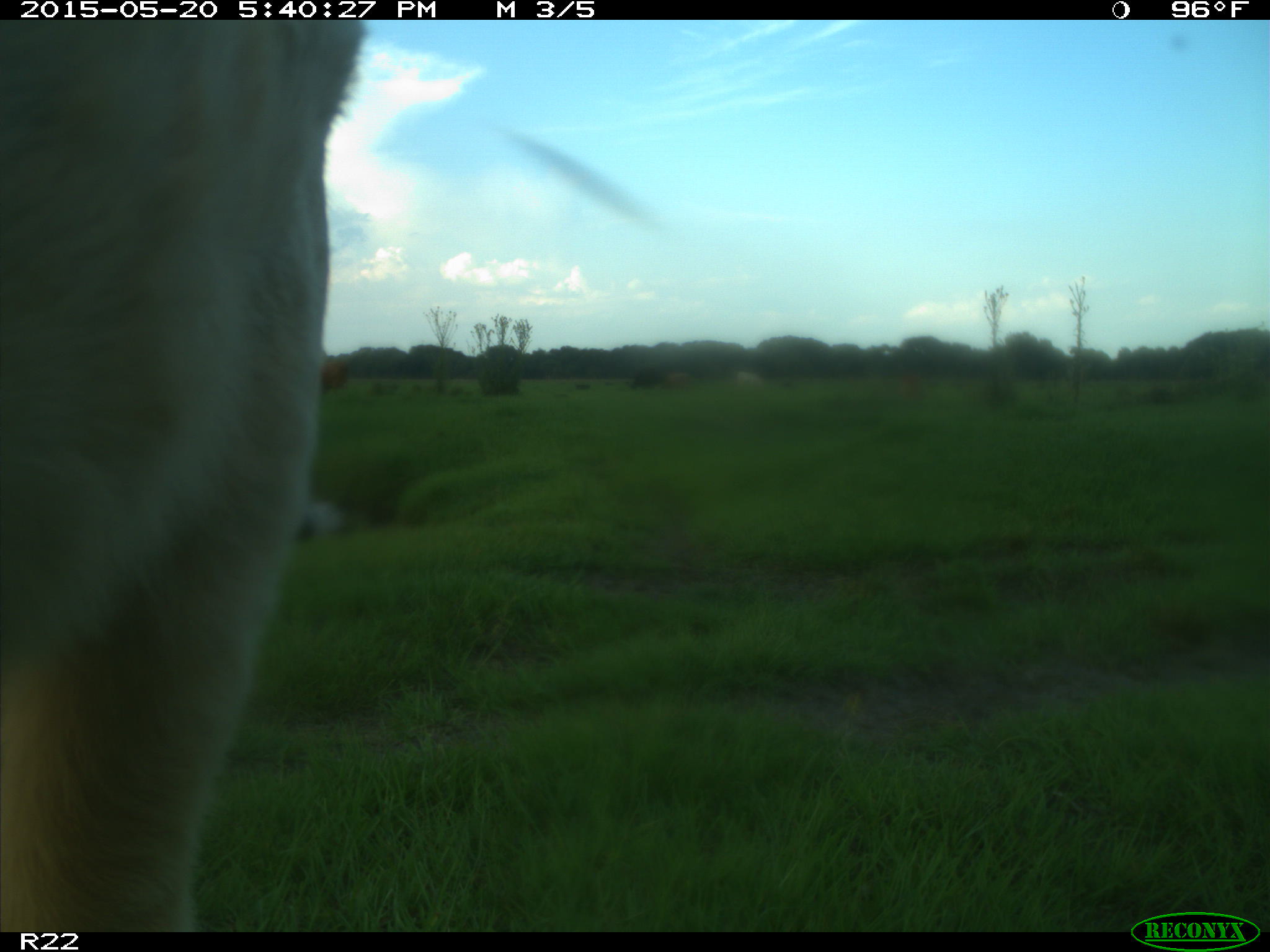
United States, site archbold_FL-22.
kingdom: Animalia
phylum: Chordata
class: Mammalia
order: Artiodactyla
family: Bovidae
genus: Bos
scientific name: Bos taurus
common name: domestic cow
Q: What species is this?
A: Bos taurus (domestic cow).